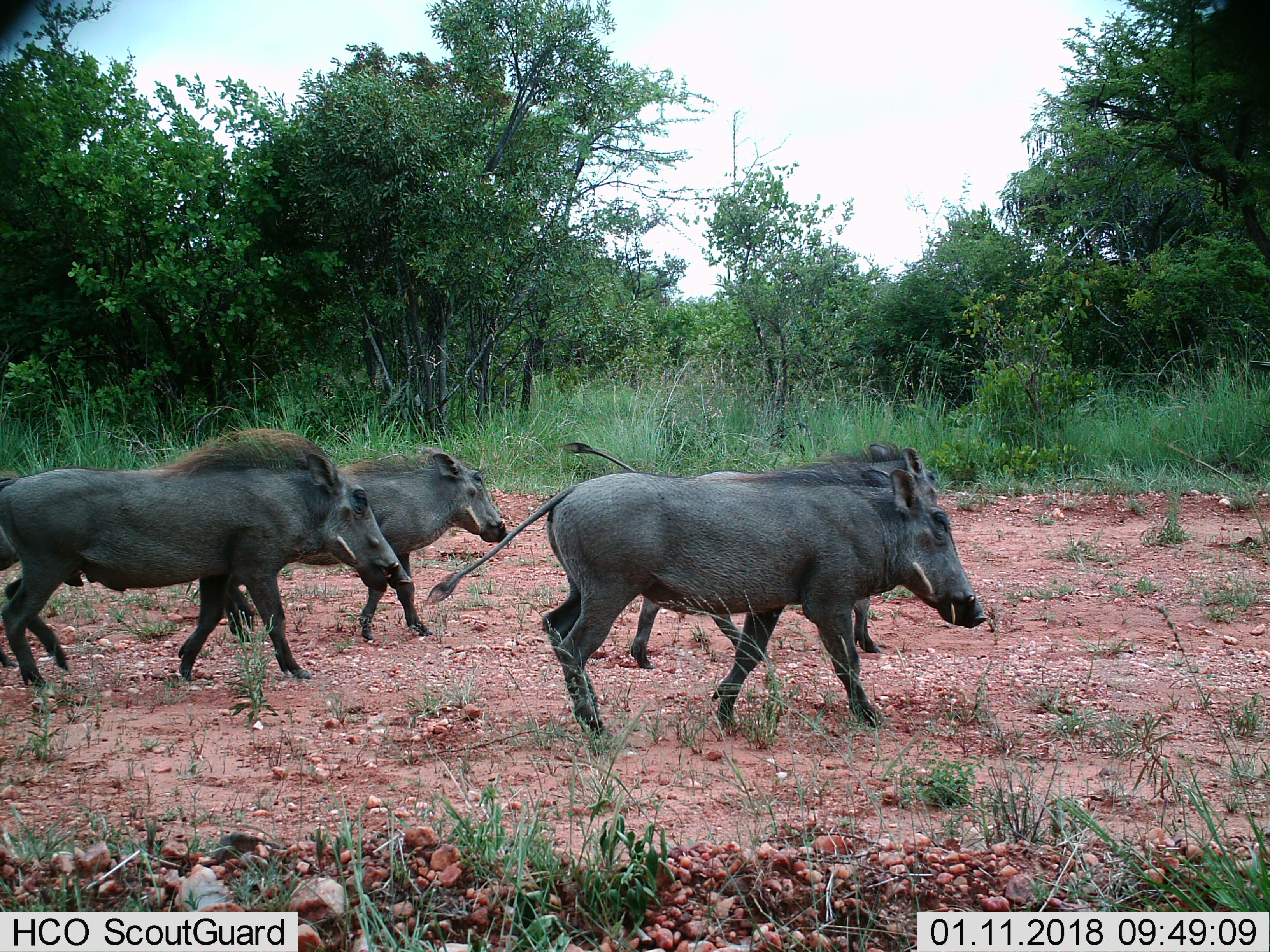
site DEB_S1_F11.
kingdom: Animalia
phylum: Chordata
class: Mammalia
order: Artiodactyla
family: Suidae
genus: Phacochoerus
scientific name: Phacochoerus africanus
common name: warthog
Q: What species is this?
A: Warthog (Phacochoerus africanus).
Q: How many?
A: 4.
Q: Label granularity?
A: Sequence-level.